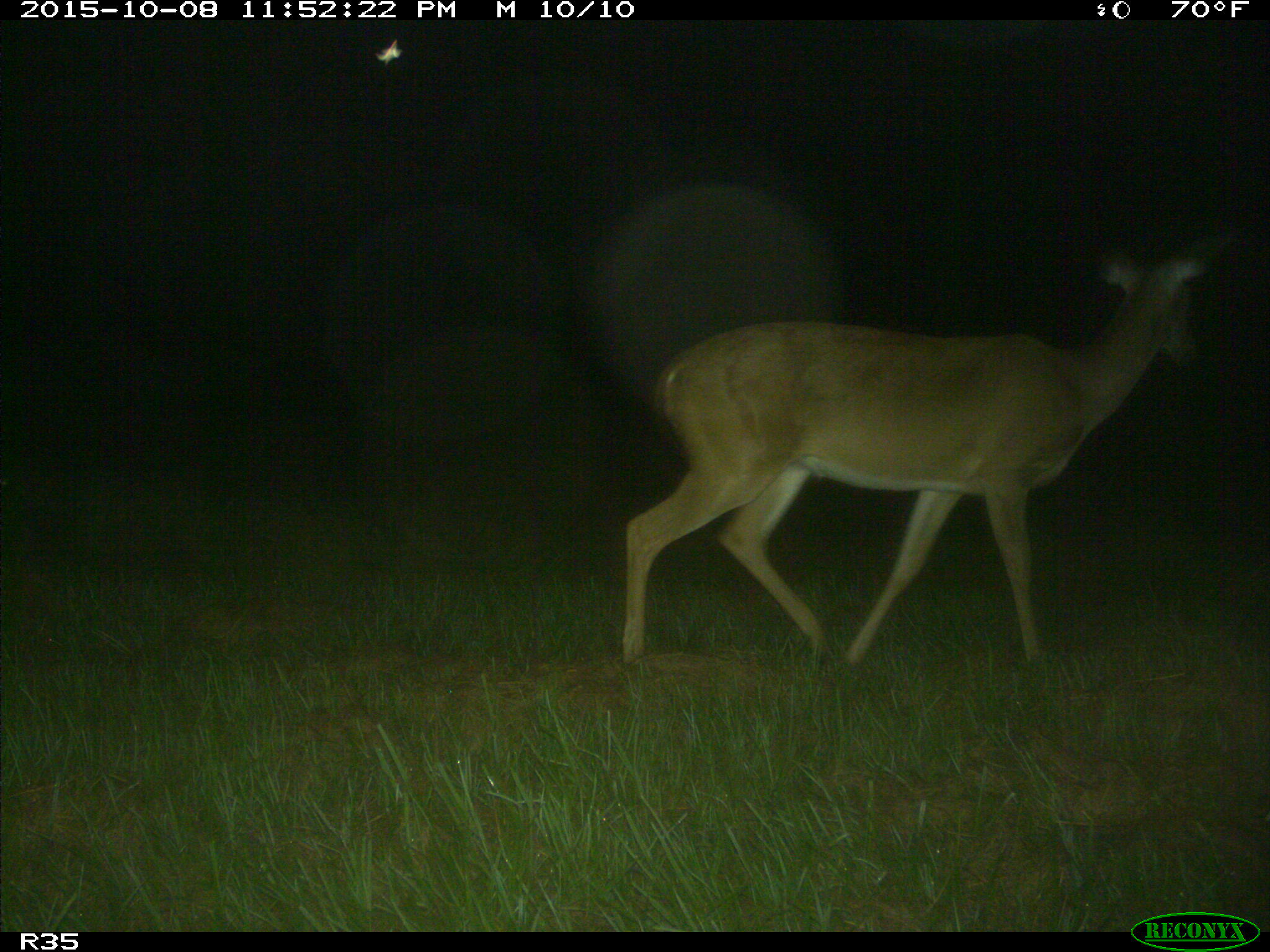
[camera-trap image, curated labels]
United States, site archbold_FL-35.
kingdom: Animalia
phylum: Chordata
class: Mammalia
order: Artiodactyla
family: Cervidae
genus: Odocoileus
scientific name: Odocoileus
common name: deer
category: unidentified deer